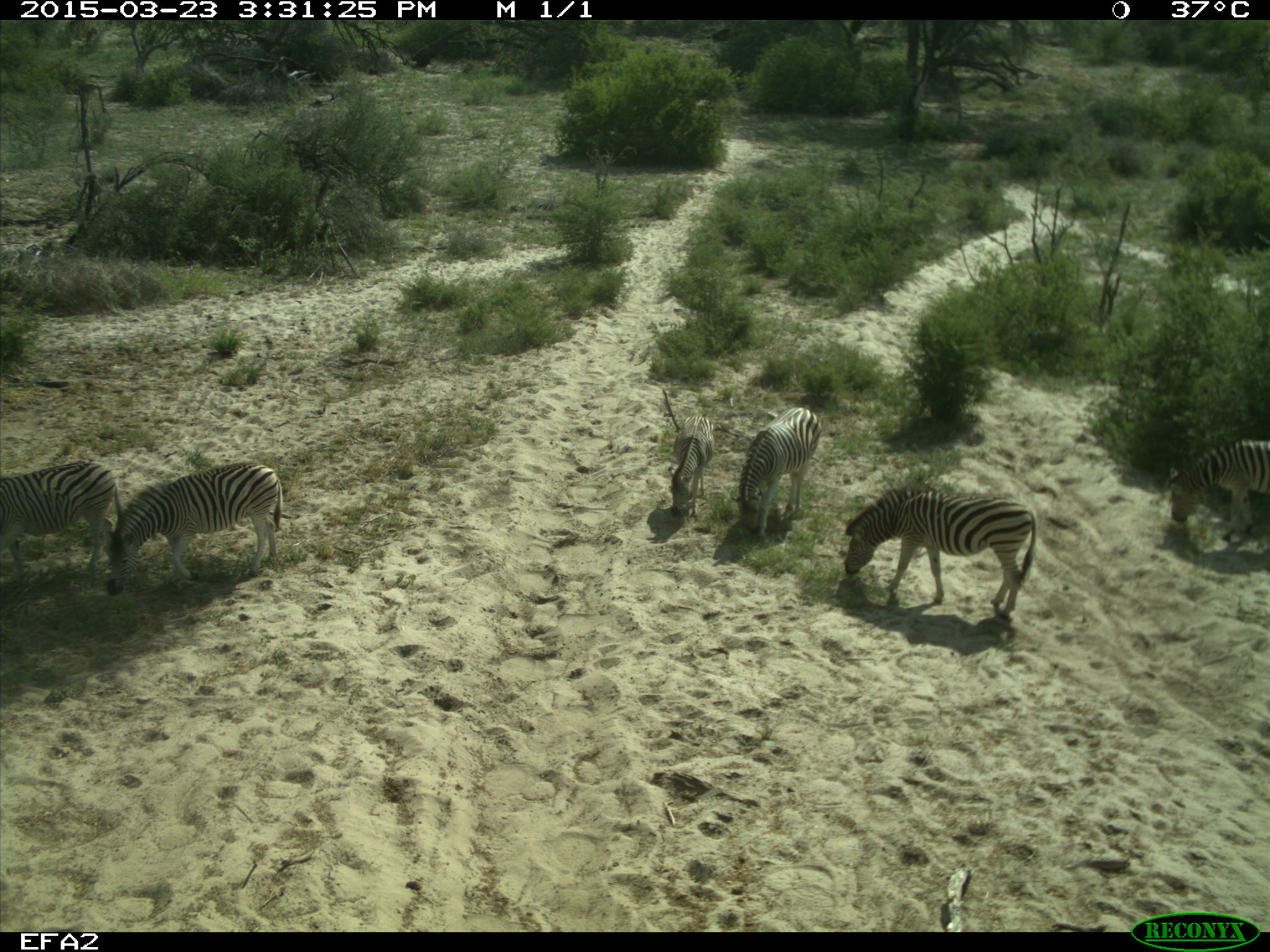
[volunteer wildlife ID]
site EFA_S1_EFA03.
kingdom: Animalia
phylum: Chordata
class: Mammalia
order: Perissodactyla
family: Equidae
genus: Equus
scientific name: Equus quagga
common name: plains zebra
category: zebraplains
Zebraplains (plains zebra) (Equus quagga), count 6. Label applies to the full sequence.